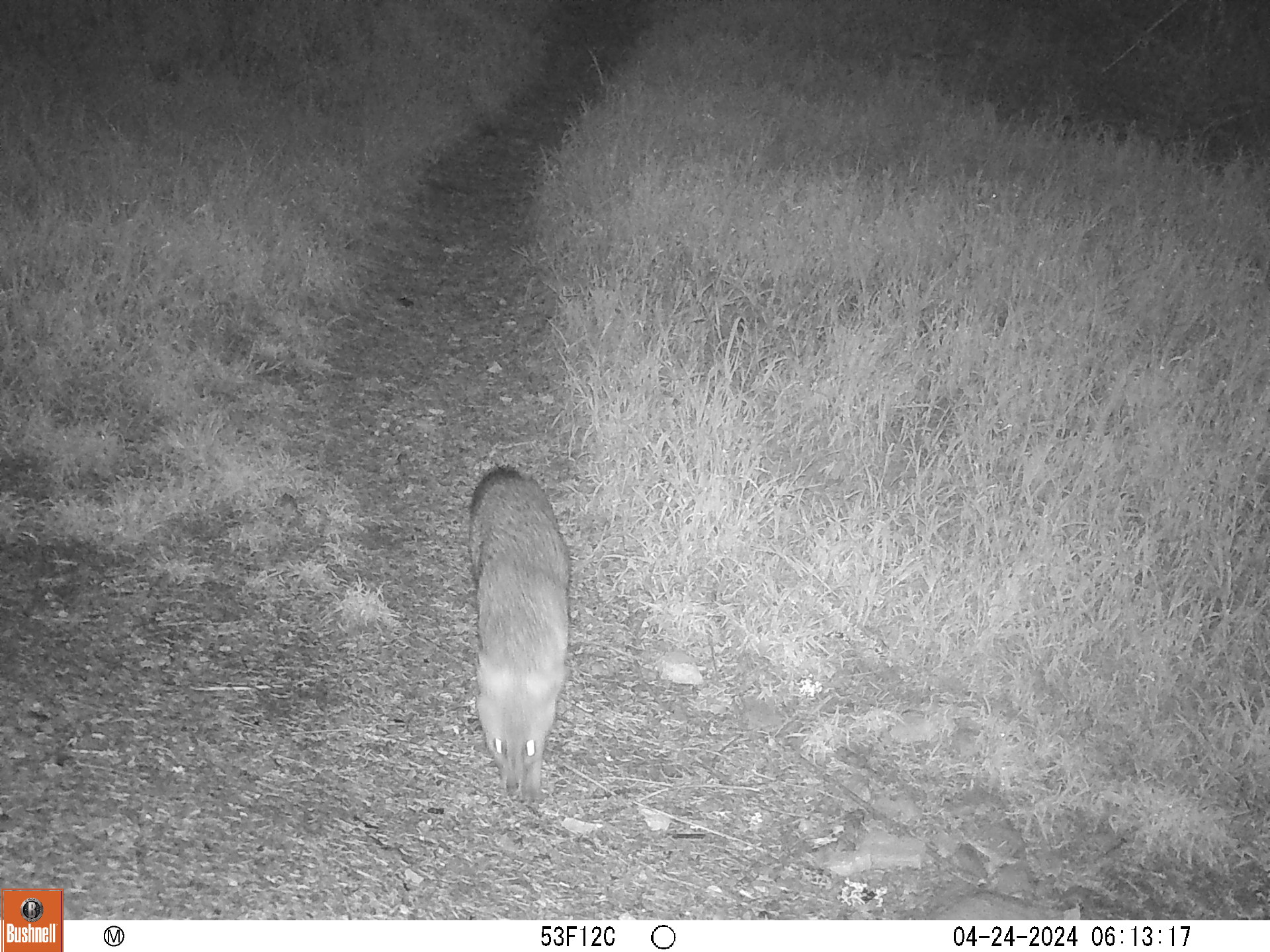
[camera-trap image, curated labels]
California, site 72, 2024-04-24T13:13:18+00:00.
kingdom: Animalia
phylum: Chordata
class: Mammalia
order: Carnivora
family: Canidae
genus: Urocyon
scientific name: Urocyon cinereoargenteus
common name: gray fox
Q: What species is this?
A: Gray fox (Urocyon cinereoargenteus).